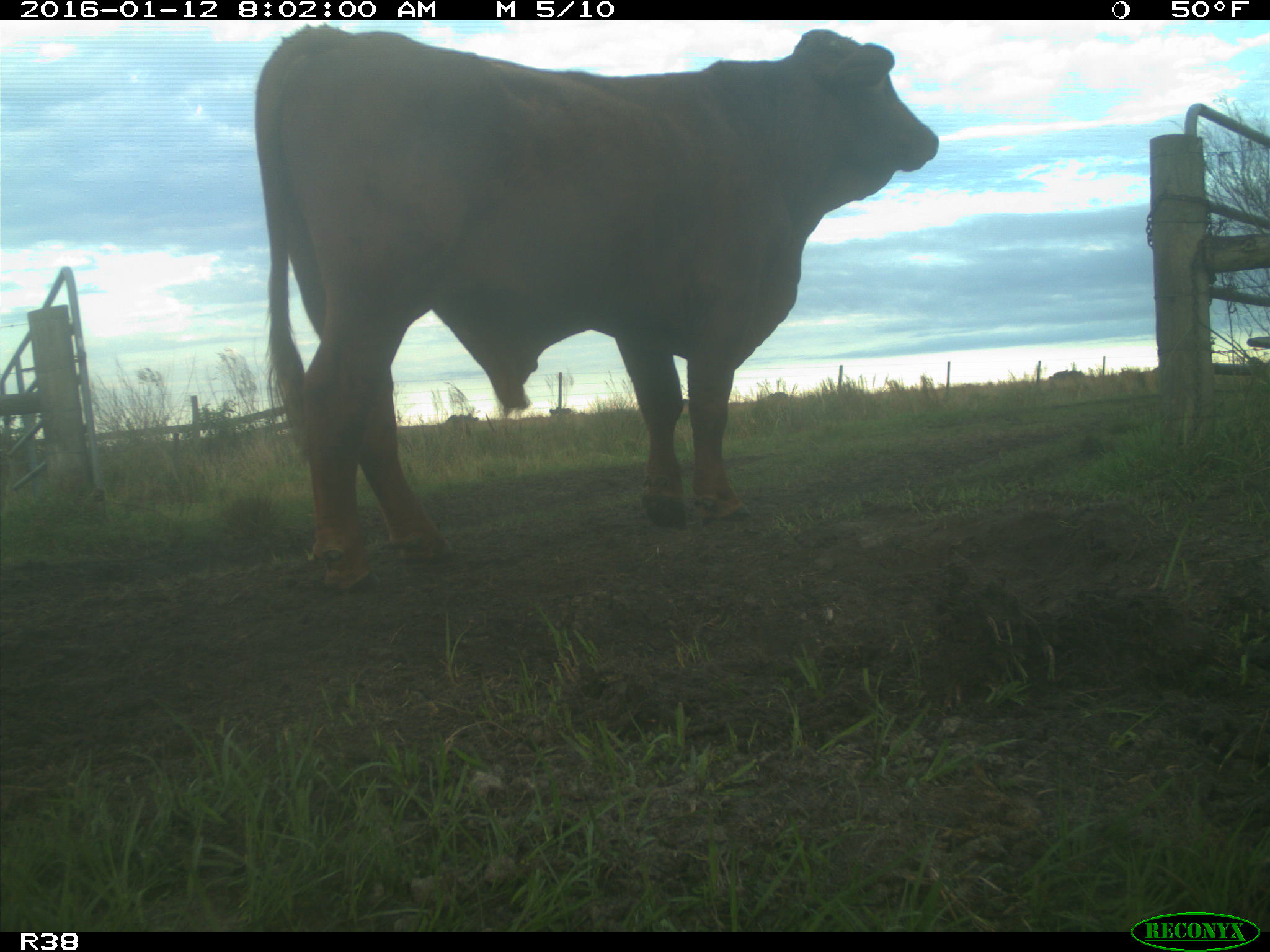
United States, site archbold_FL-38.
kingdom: Animalia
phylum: Chordata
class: Mammalia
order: Artiodactyla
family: Bovidae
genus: Bos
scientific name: Bos taurus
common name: domestic cow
Bos taurus (domestic cow).